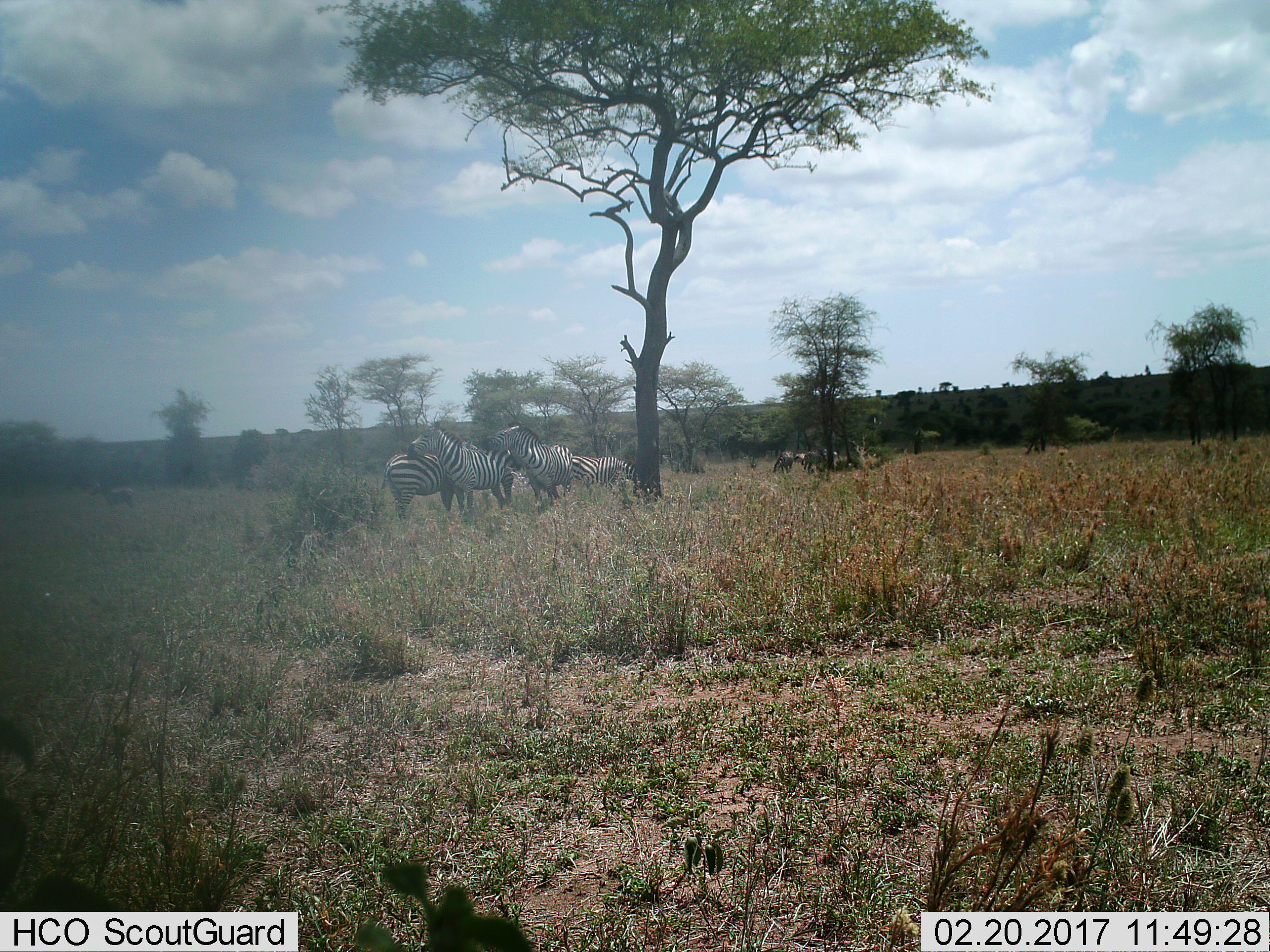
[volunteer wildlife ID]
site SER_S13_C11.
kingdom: Animalia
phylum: Chordata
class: Mammalia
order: Perissodactyla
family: Equidae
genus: Equus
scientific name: Equus quagga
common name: plains zebra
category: zebraplains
Zebraplains (plains zebra) (Equus quagga), count 7. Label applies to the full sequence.